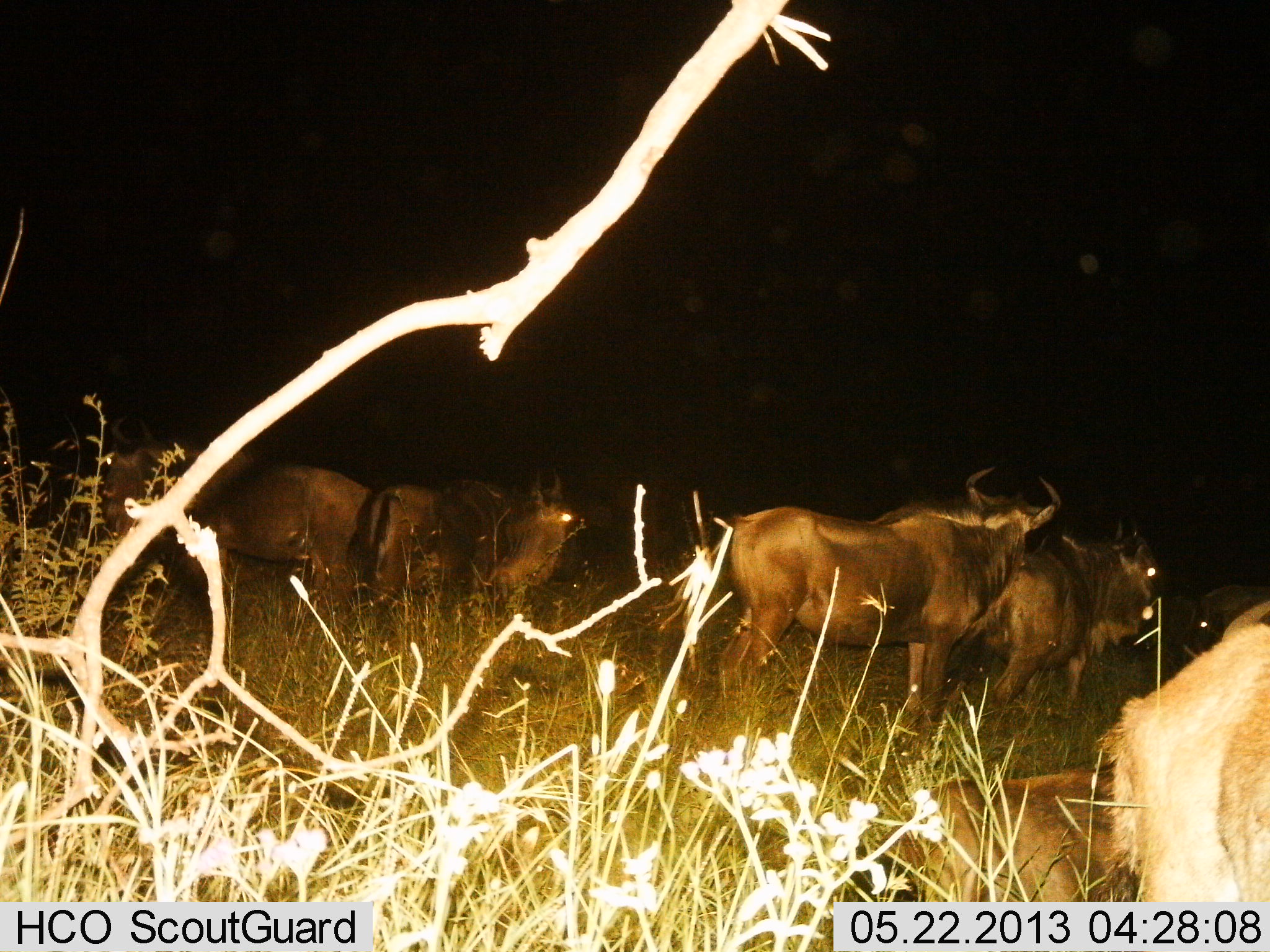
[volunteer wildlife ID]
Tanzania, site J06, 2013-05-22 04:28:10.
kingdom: Animalia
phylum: Chordata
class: Mammalia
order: Artiodactyla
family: Bovidae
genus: Connochaetes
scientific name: Connochaetes taurinus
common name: blue wildebeest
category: wildebeest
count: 7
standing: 92%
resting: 33%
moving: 8%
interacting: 4%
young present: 0%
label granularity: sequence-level